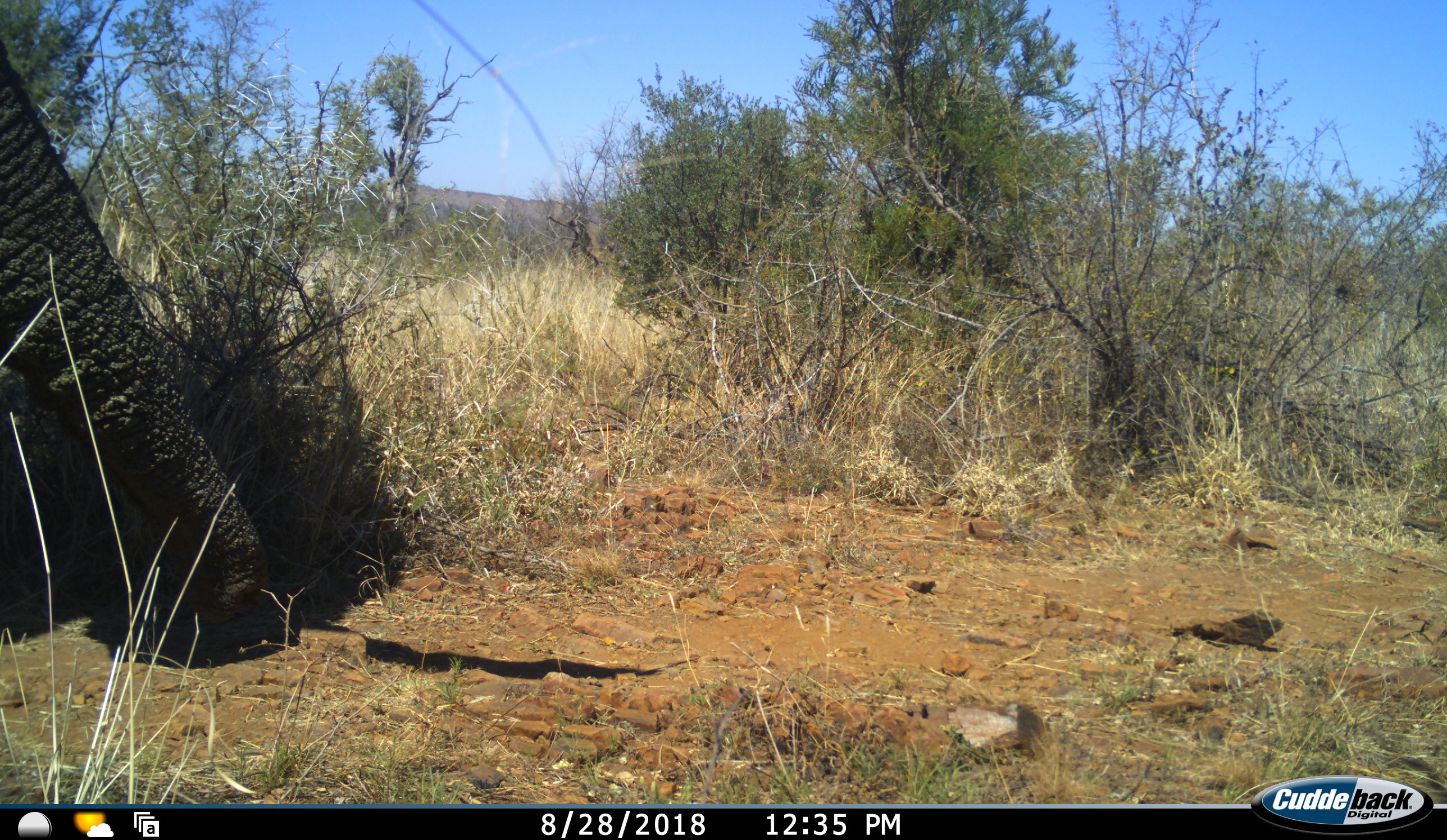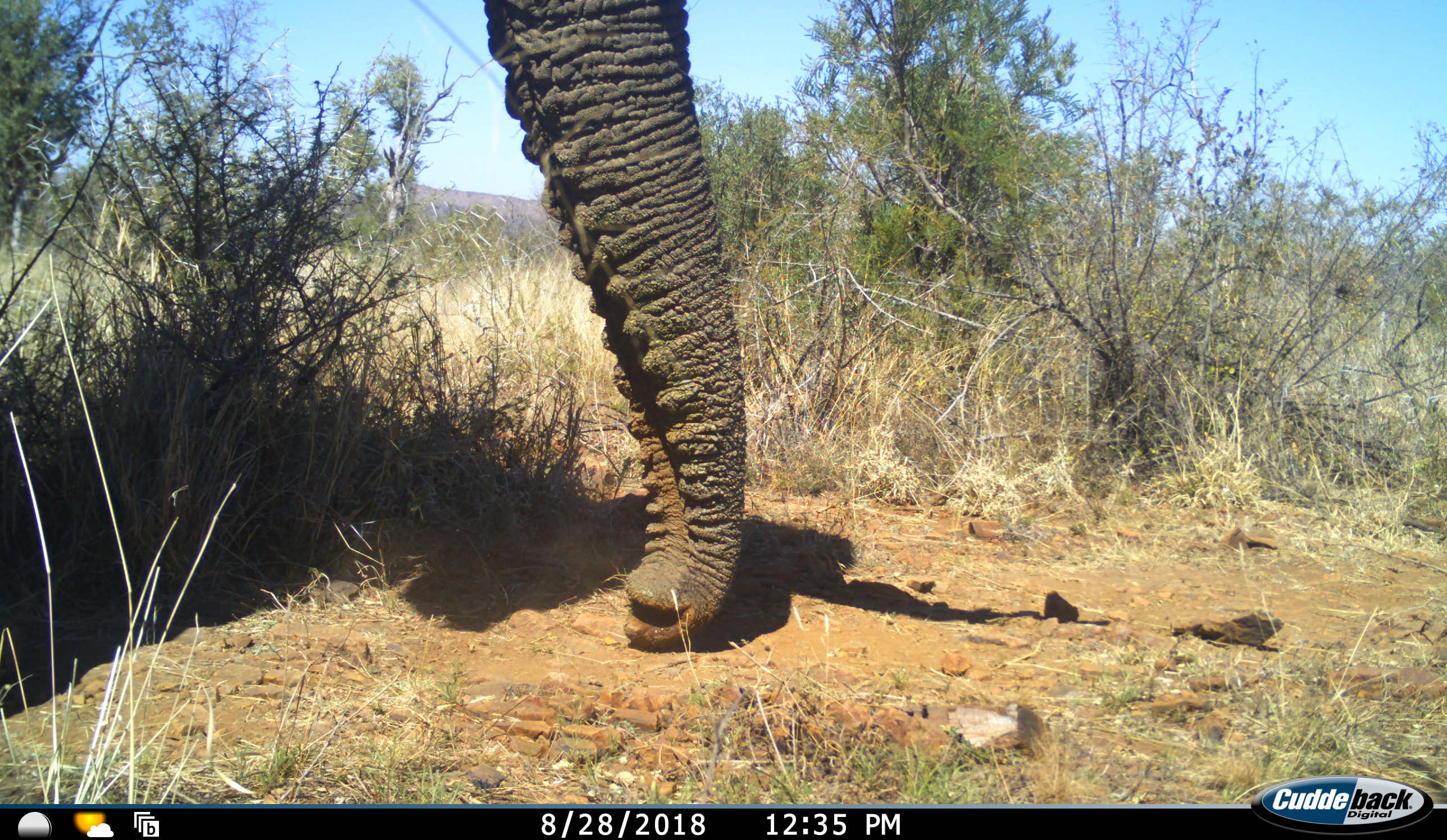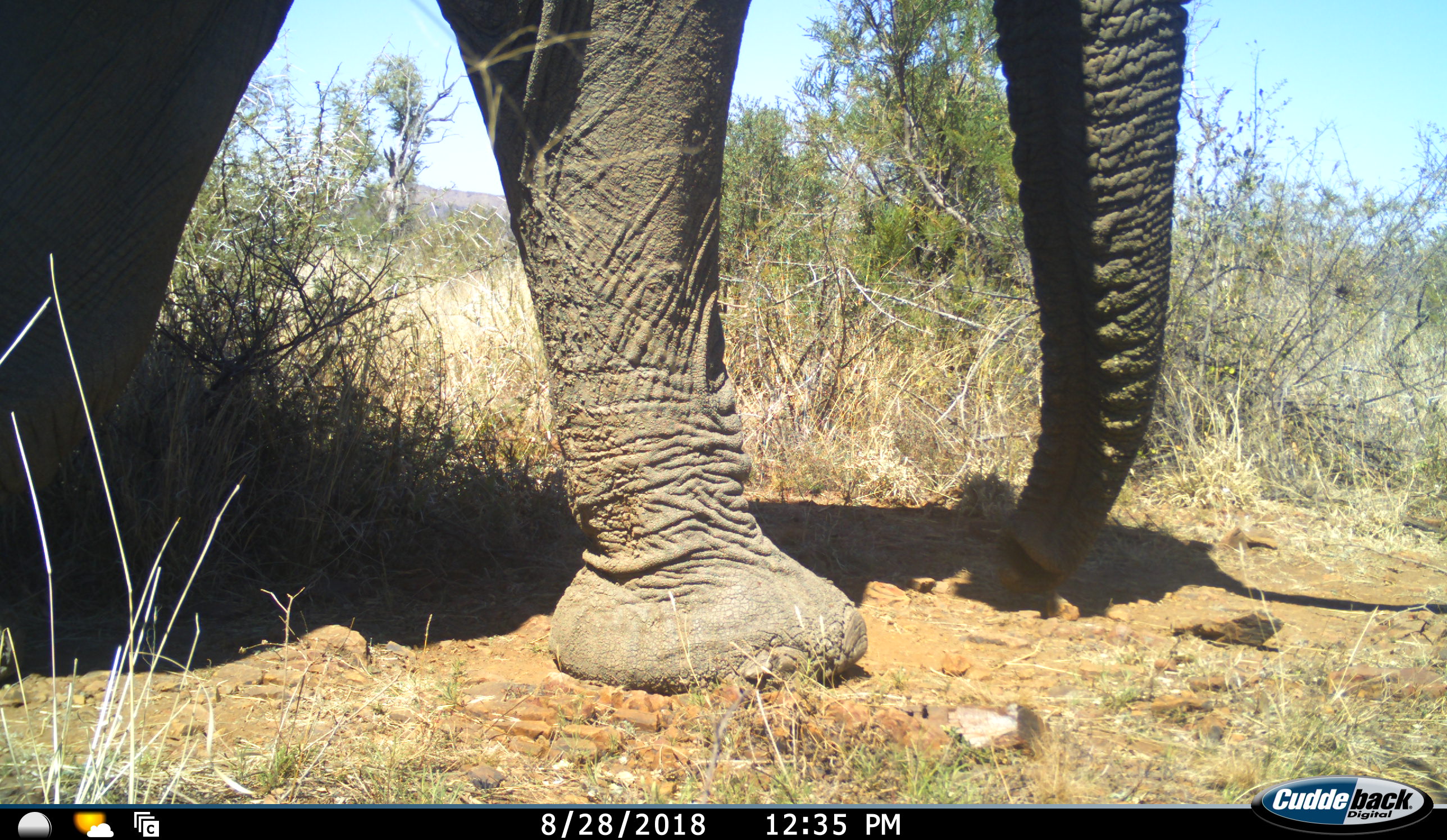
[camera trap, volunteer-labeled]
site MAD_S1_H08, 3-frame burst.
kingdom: Animalia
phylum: Chordata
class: Mammalia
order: Proboscidea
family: Elephantidae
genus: Loxodonta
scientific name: Loxodonta africana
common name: african bush elephant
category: elephant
Elephant (african bush elephant) (Loxodonta africana), count 1. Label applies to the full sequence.